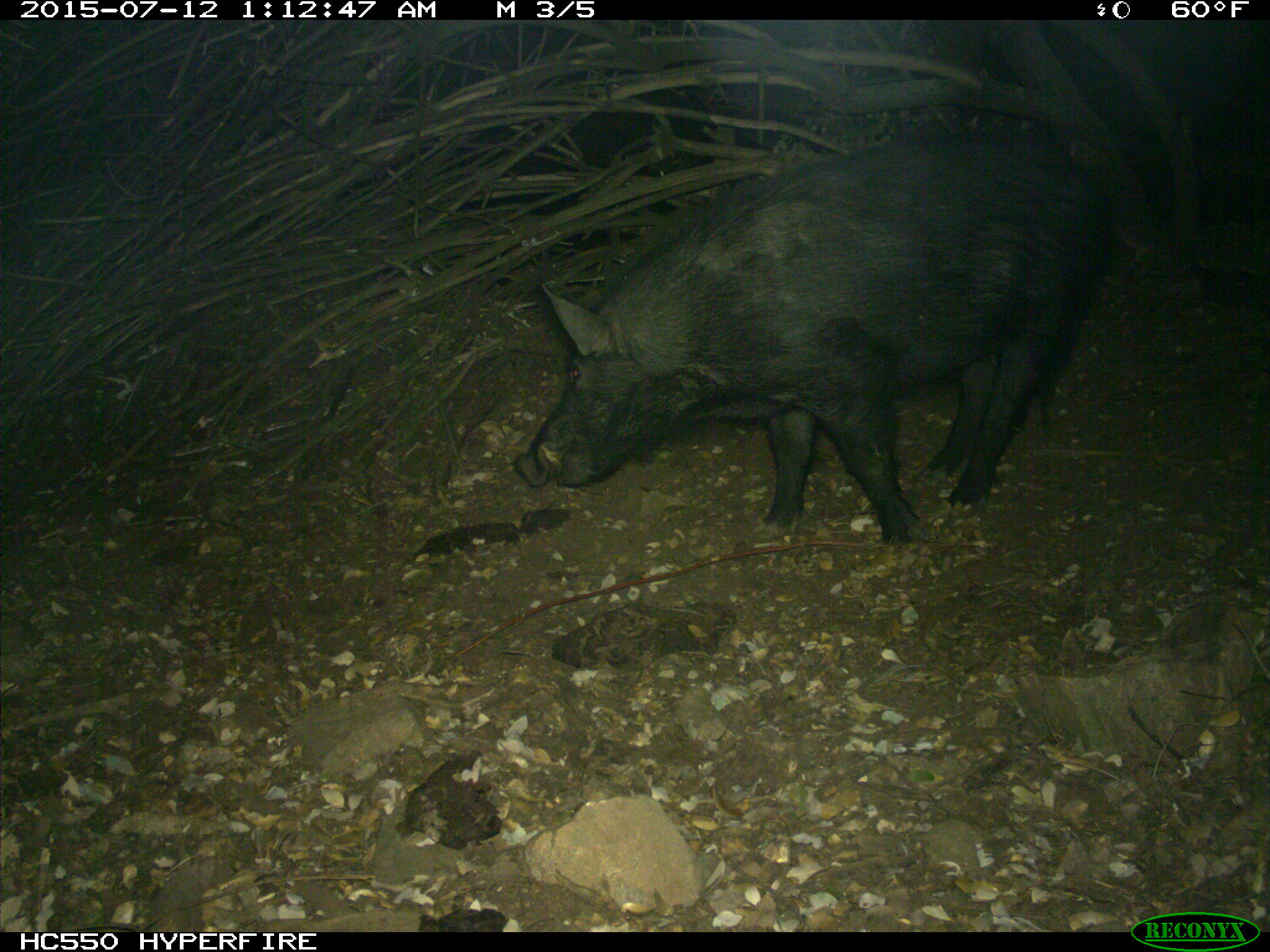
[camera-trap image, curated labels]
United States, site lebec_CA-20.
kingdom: Animalia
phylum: Chordata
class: Mammalia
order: Artiodactyla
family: Suidae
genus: Sus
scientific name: Sus scrofa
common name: wild boar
Sus scrofa (wild boar).